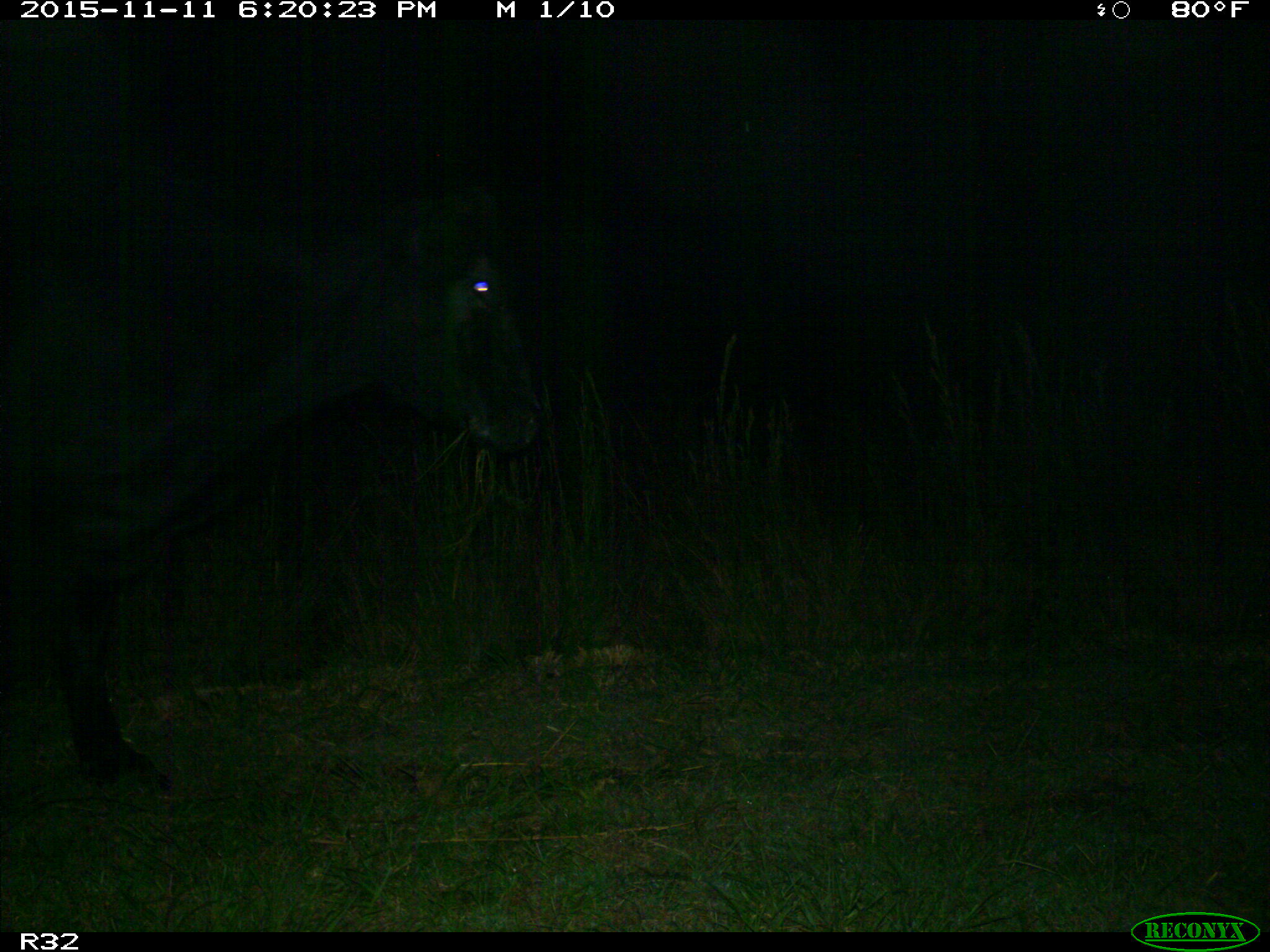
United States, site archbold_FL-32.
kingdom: Animalia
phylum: Chordata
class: Mammalia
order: Artiodactyla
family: Bovidae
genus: Bos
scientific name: Bos taurus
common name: domestic cow